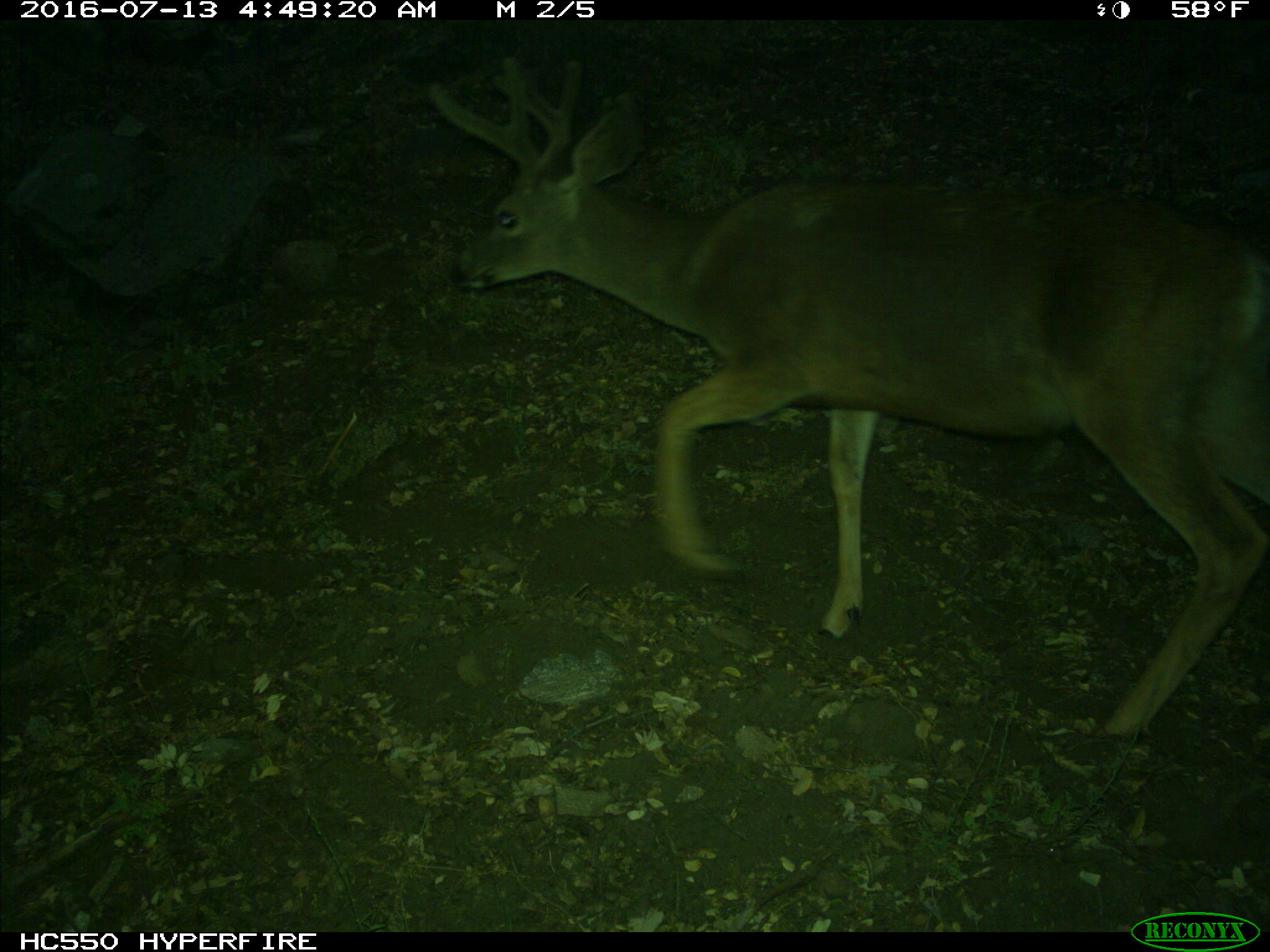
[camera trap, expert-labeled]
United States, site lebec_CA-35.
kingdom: Animalia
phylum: Chordata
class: Mammalia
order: Artiodactyla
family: Cervidae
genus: Odocoileus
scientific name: Odocoileus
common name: deer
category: unidentified deer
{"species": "unidentified deer (deer) (Odocoileus)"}